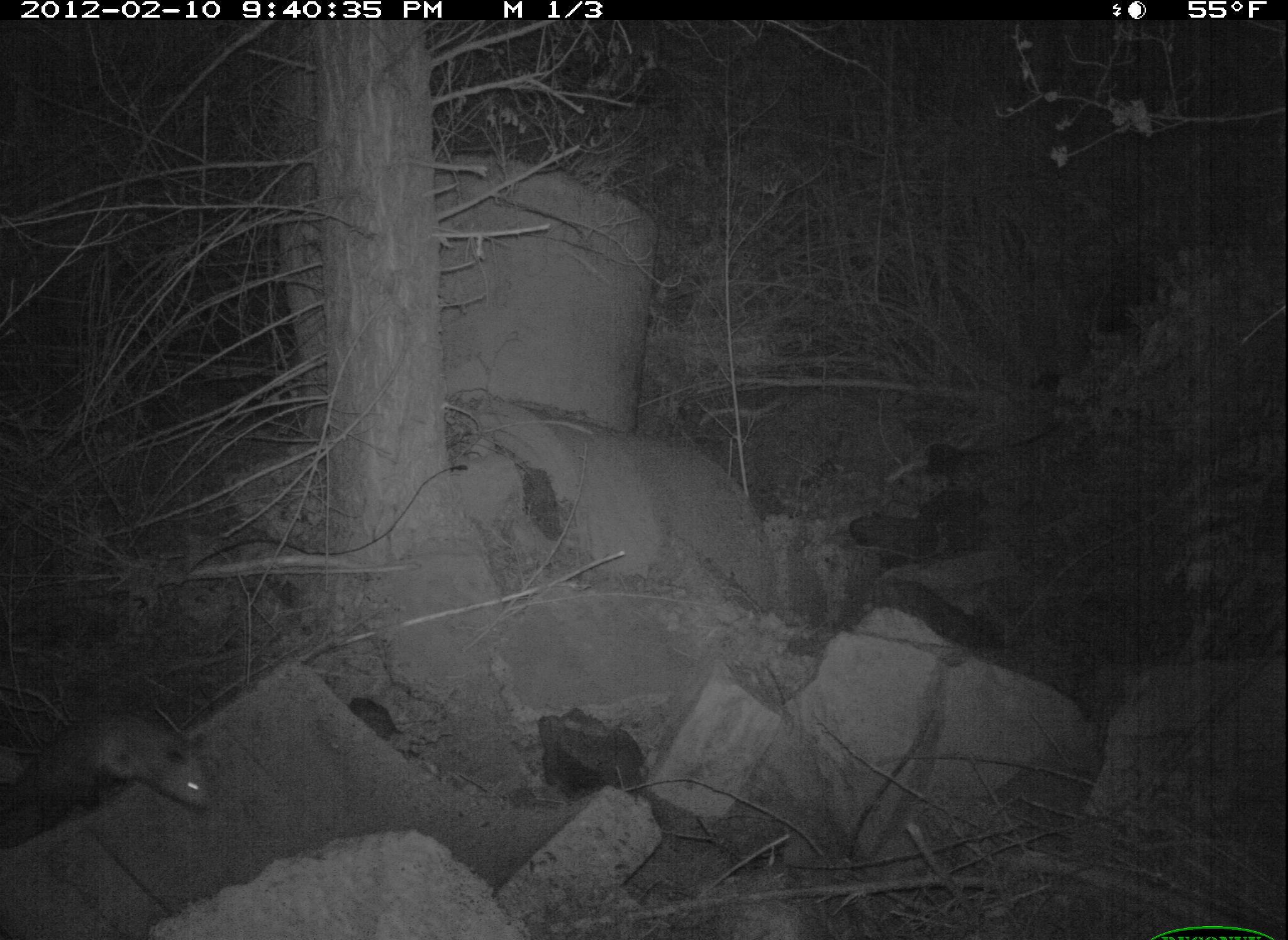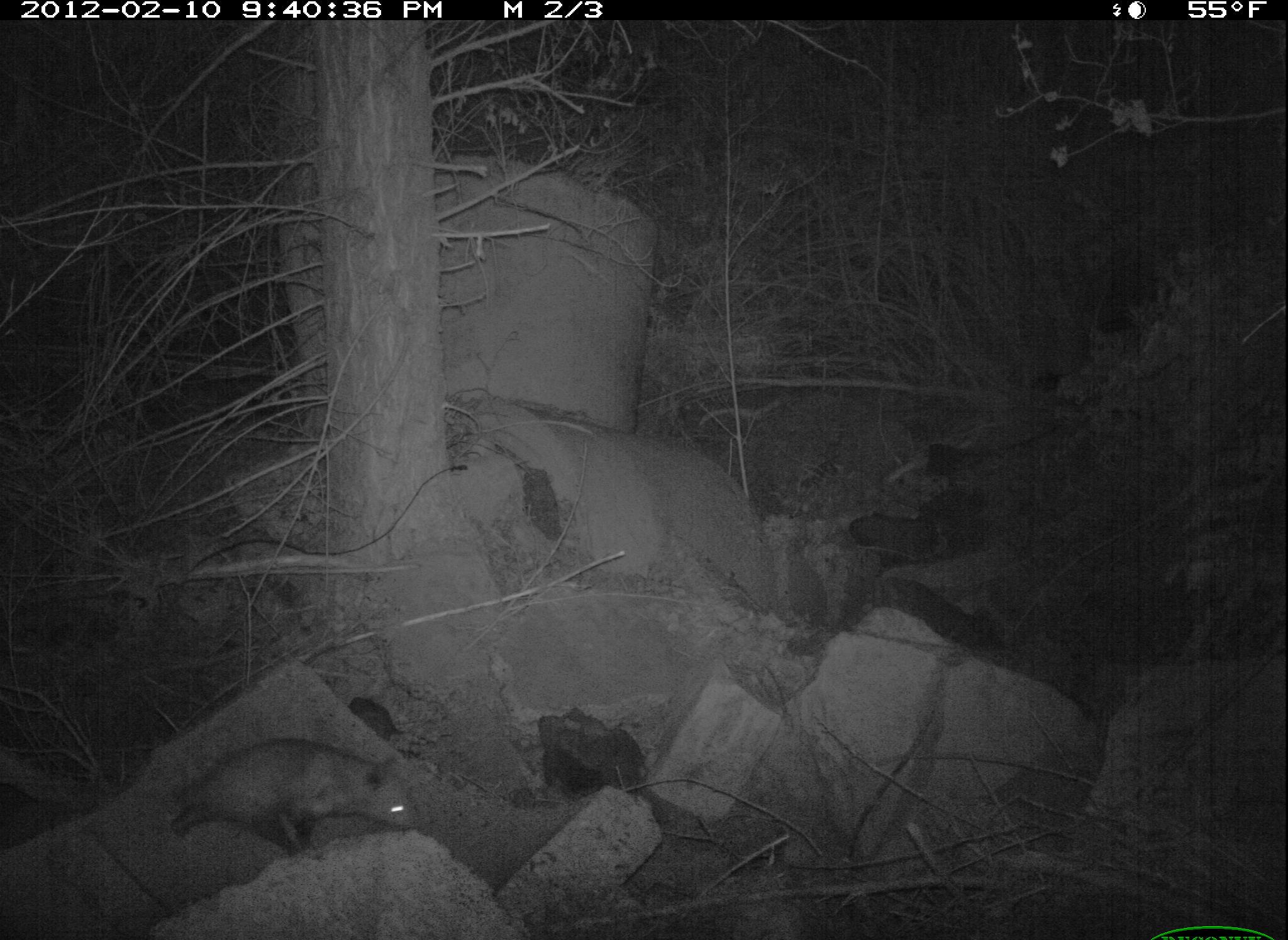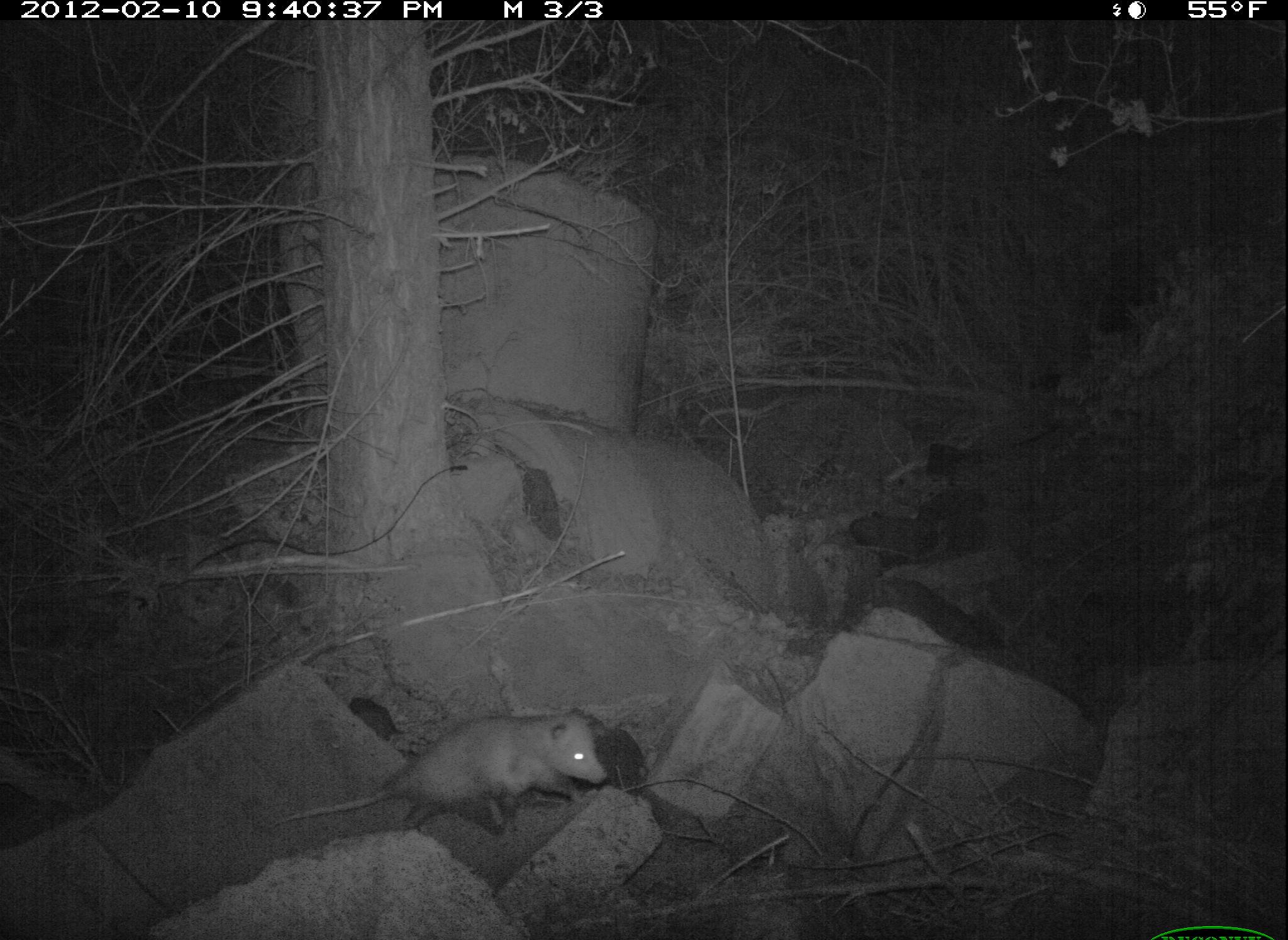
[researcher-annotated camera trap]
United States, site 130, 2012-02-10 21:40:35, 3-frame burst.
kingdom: Animalia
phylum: Chordata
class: Mammalia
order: Didelphimorphia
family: Didelphidae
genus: Didelphis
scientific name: Didelphis virginiana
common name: virginia opossum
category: opossum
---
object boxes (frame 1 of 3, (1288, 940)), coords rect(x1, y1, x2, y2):
opossum: rect(3, 699, 224, 841)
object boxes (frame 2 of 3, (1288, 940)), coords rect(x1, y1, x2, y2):
opossum: rect(158, 736, 428, 863)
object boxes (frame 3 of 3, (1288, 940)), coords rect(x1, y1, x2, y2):
opossum: rect(266, 694, 644, 847)